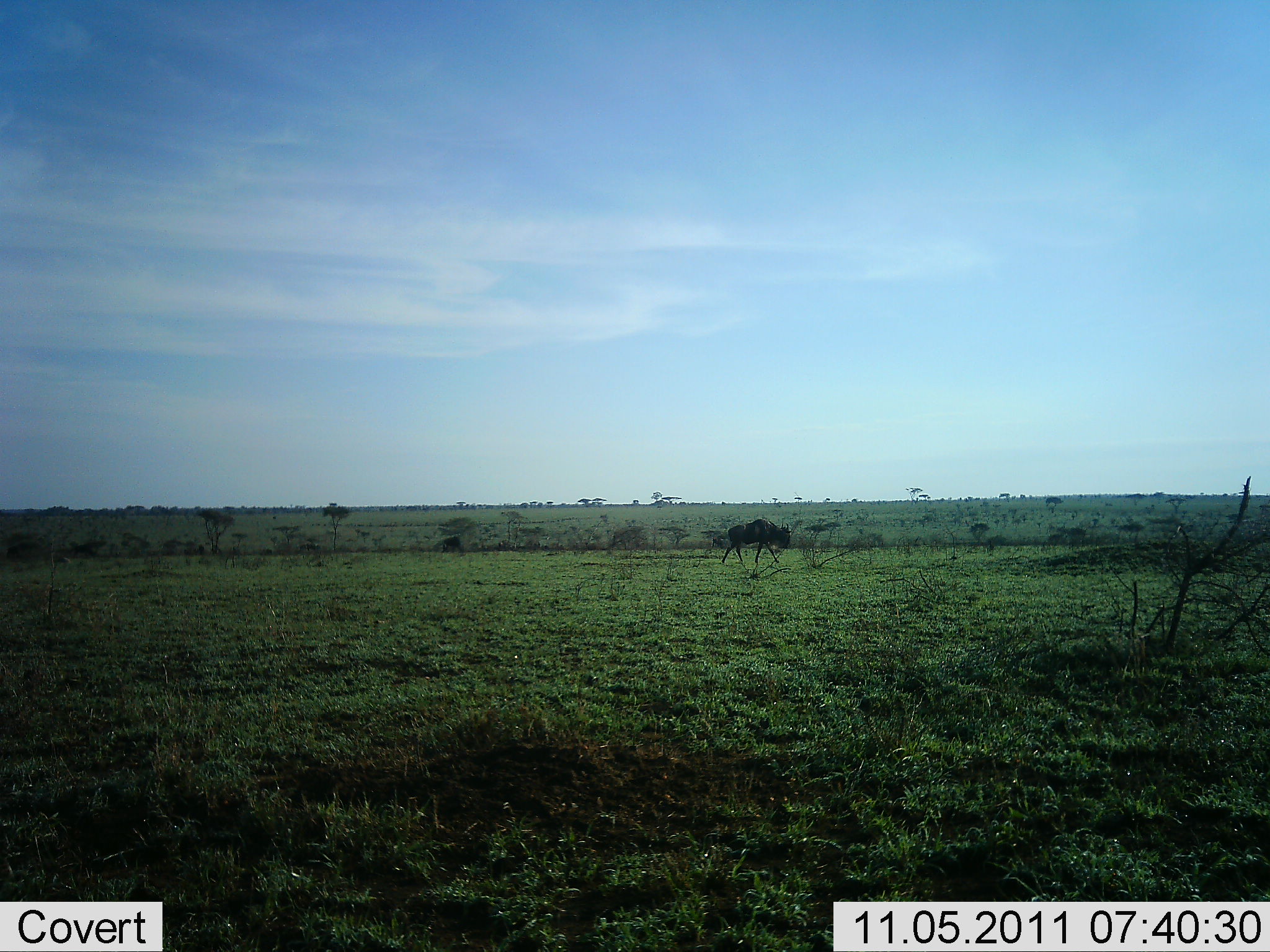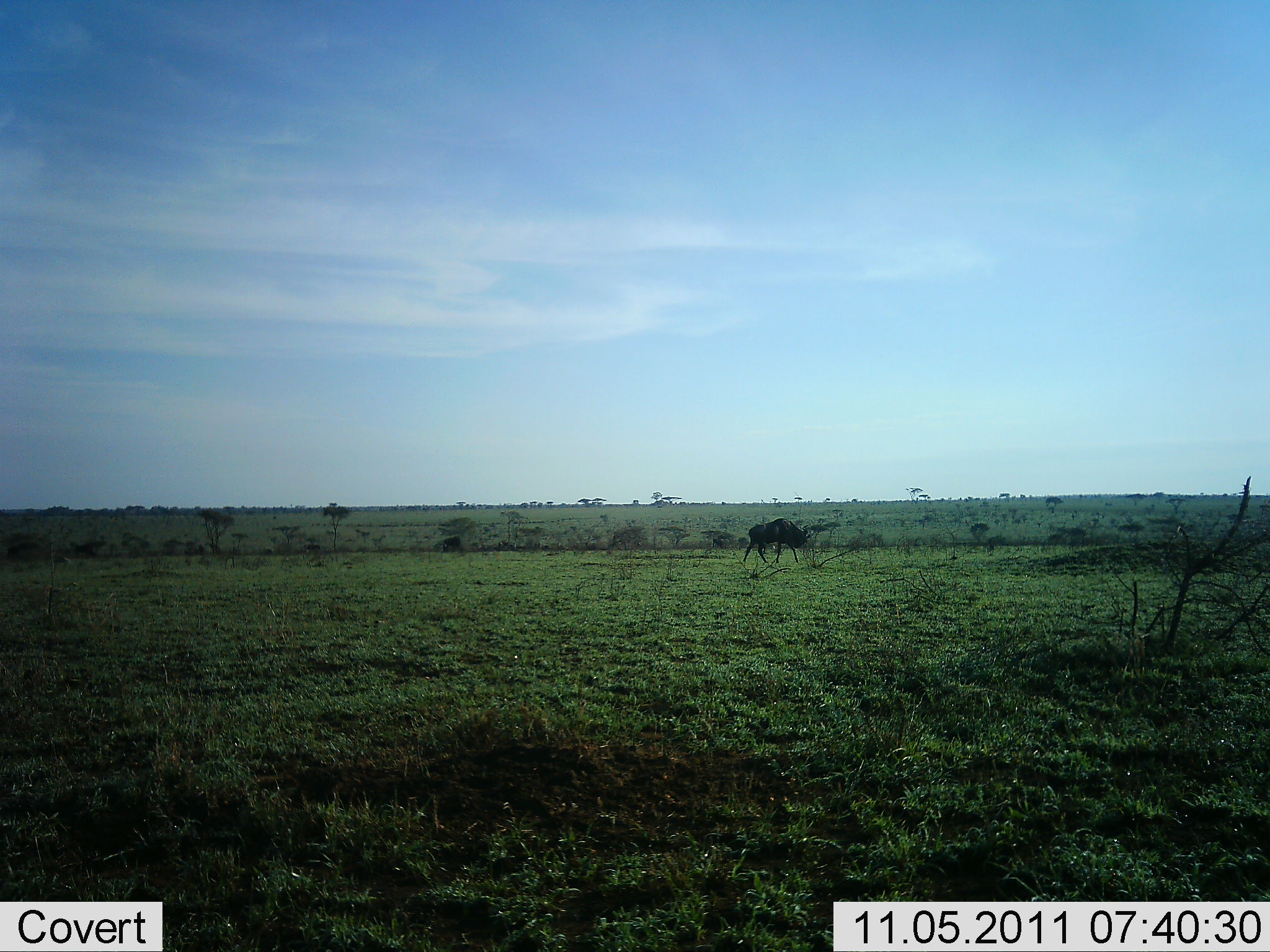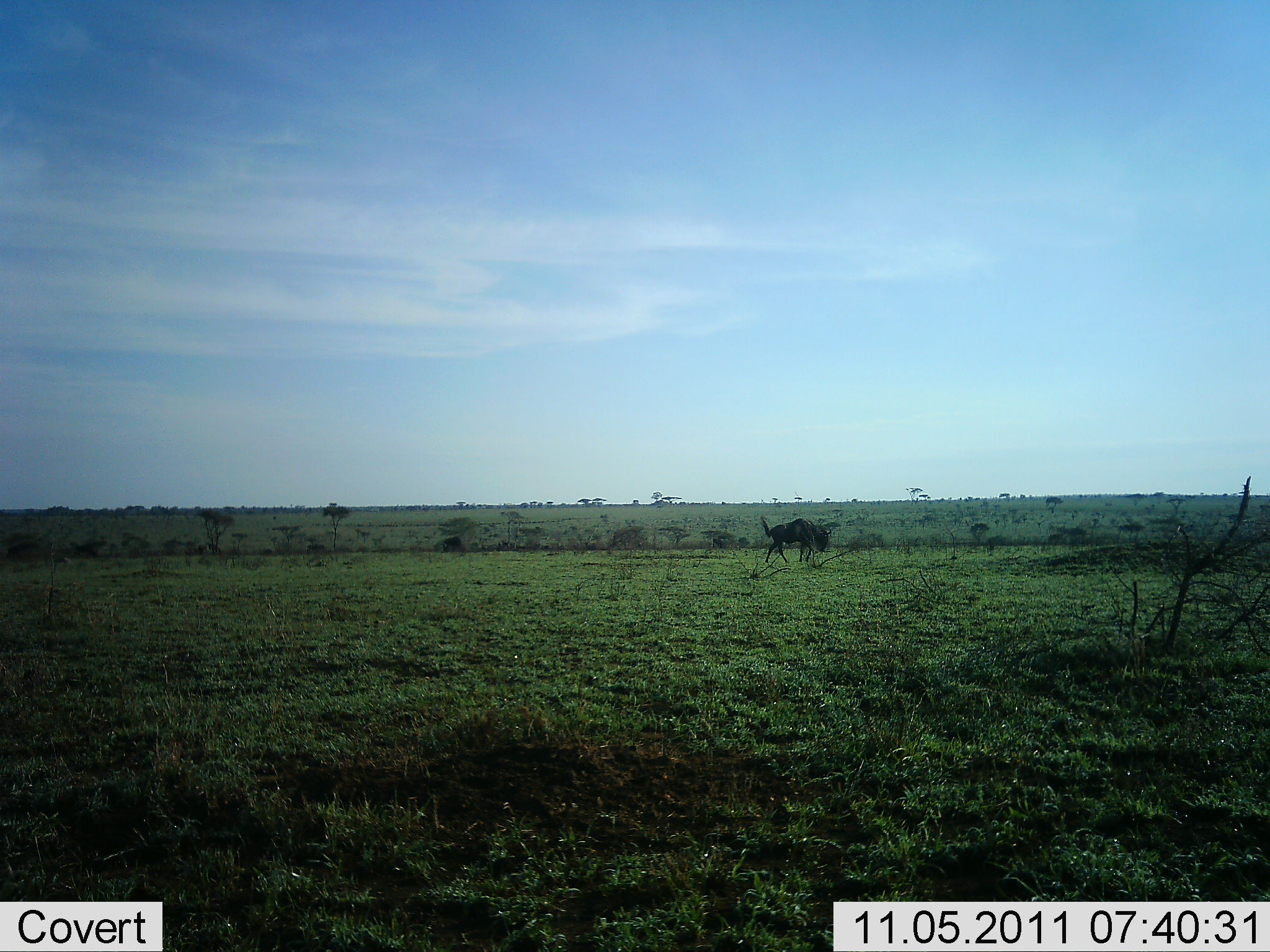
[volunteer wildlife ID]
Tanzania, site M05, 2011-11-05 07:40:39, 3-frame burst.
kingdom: Animalia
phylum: Chordata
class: Mammalia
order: Artiodactyla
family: Bovidae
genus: Connochaetes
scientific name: Connochaetes taurinus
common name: blue wildebeest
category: wildebeest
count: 1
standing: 0%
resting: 0%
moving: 92%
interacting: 0%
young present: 0%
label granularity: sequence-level